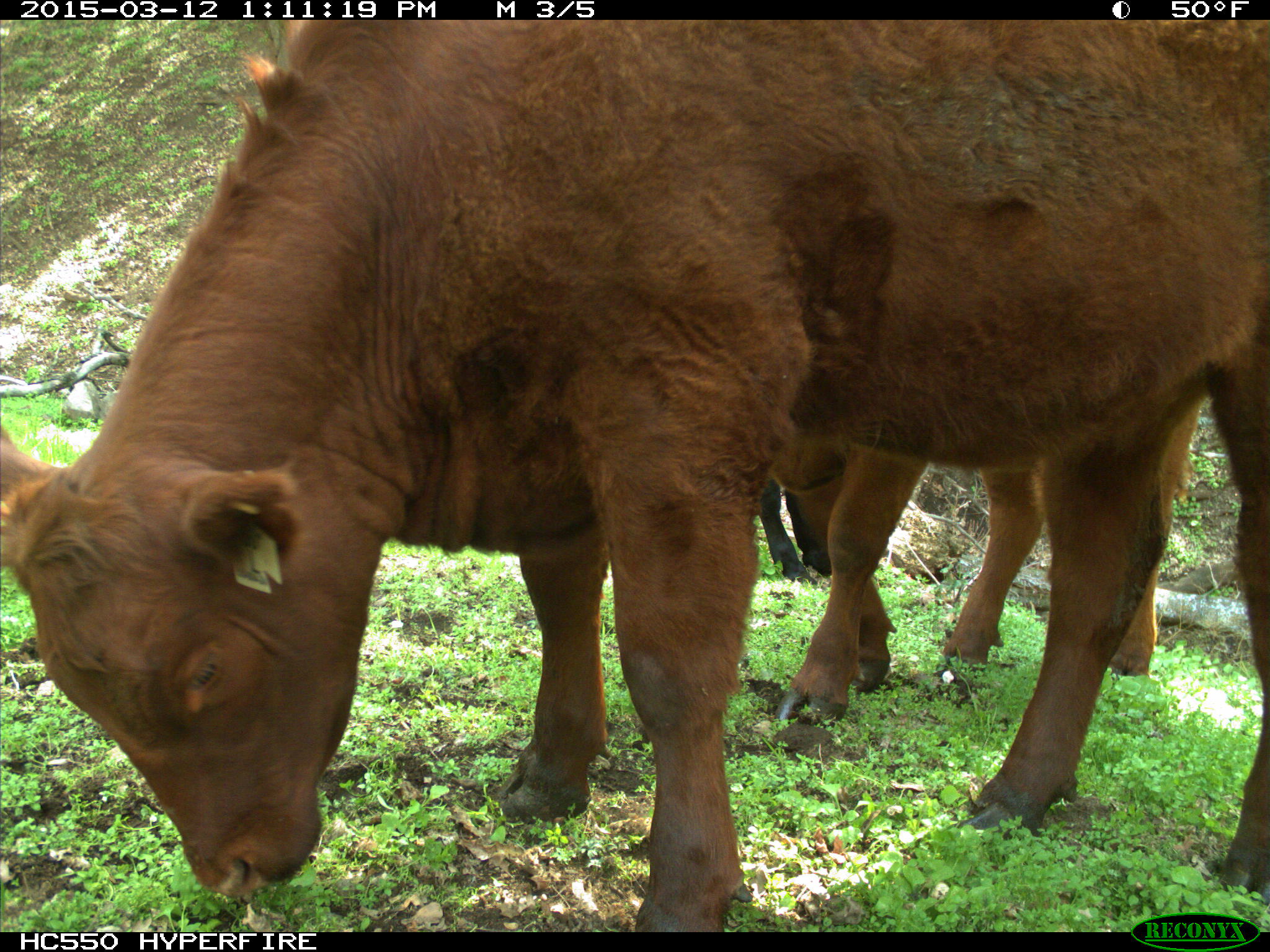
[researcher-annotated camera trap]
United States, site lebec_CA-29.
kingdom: Animalia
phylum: Chordata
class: Mammalia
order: Artiodactyla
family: Bovidae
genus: Bos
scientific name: Bos taurus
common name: domestic cow